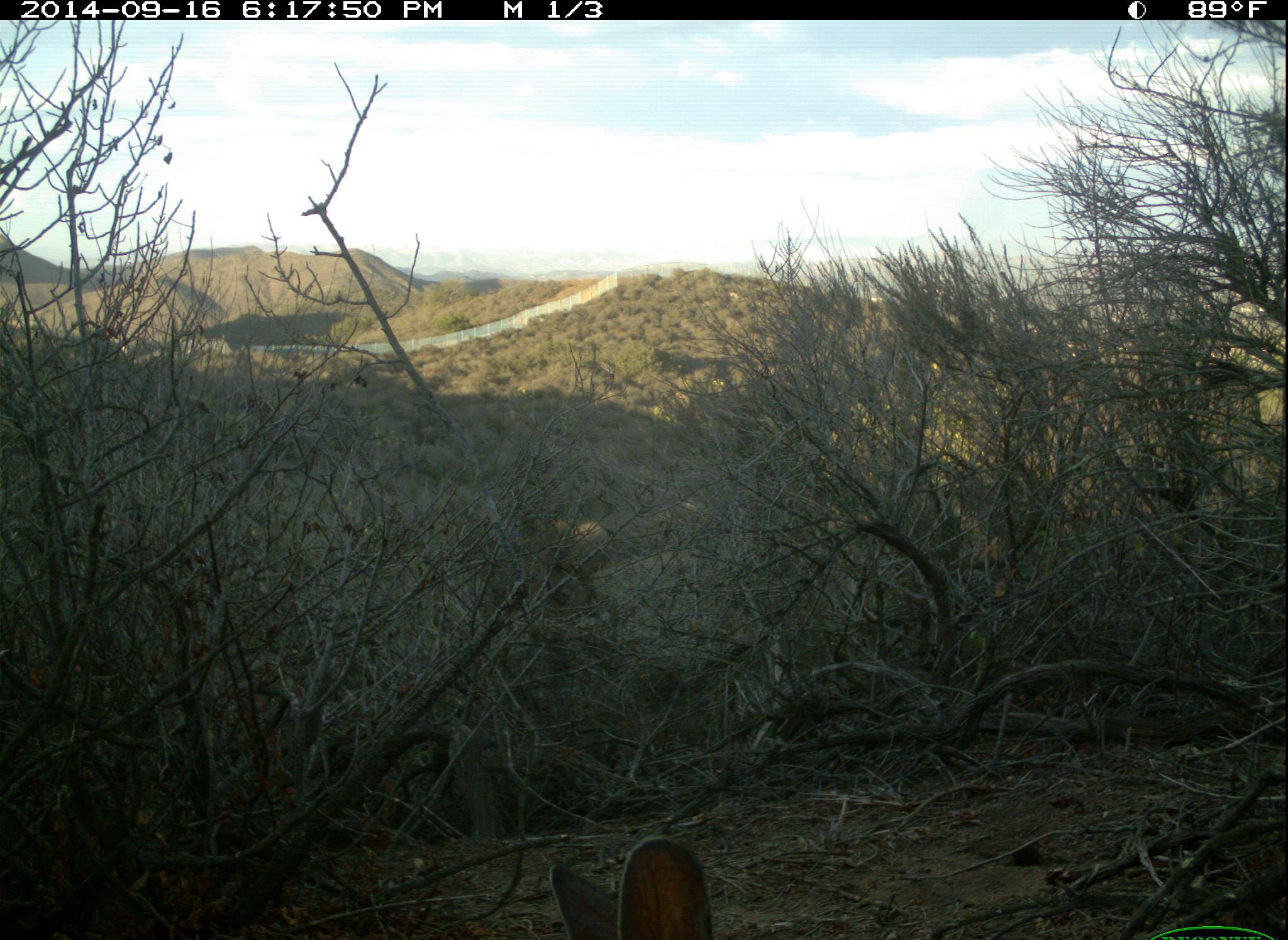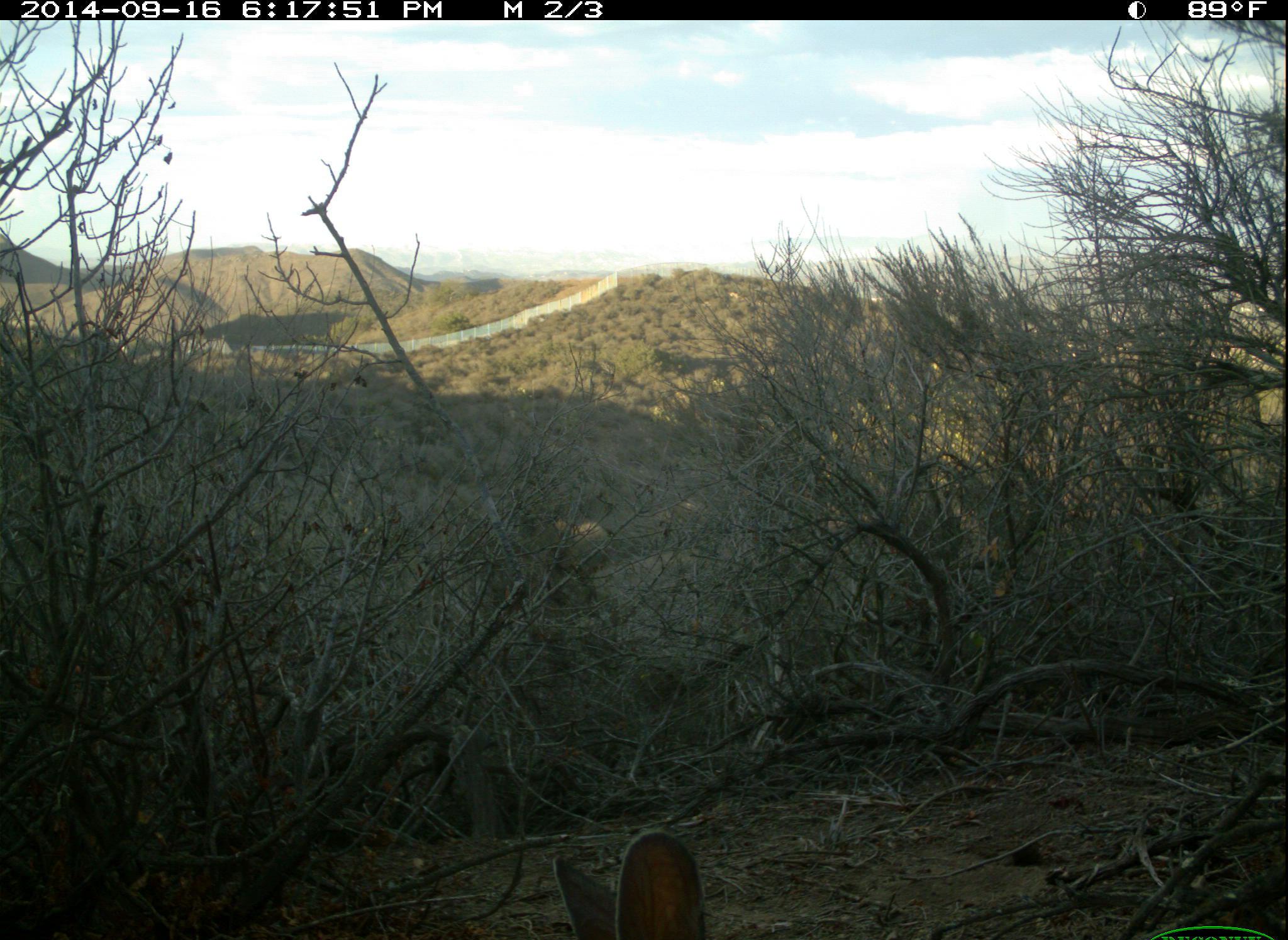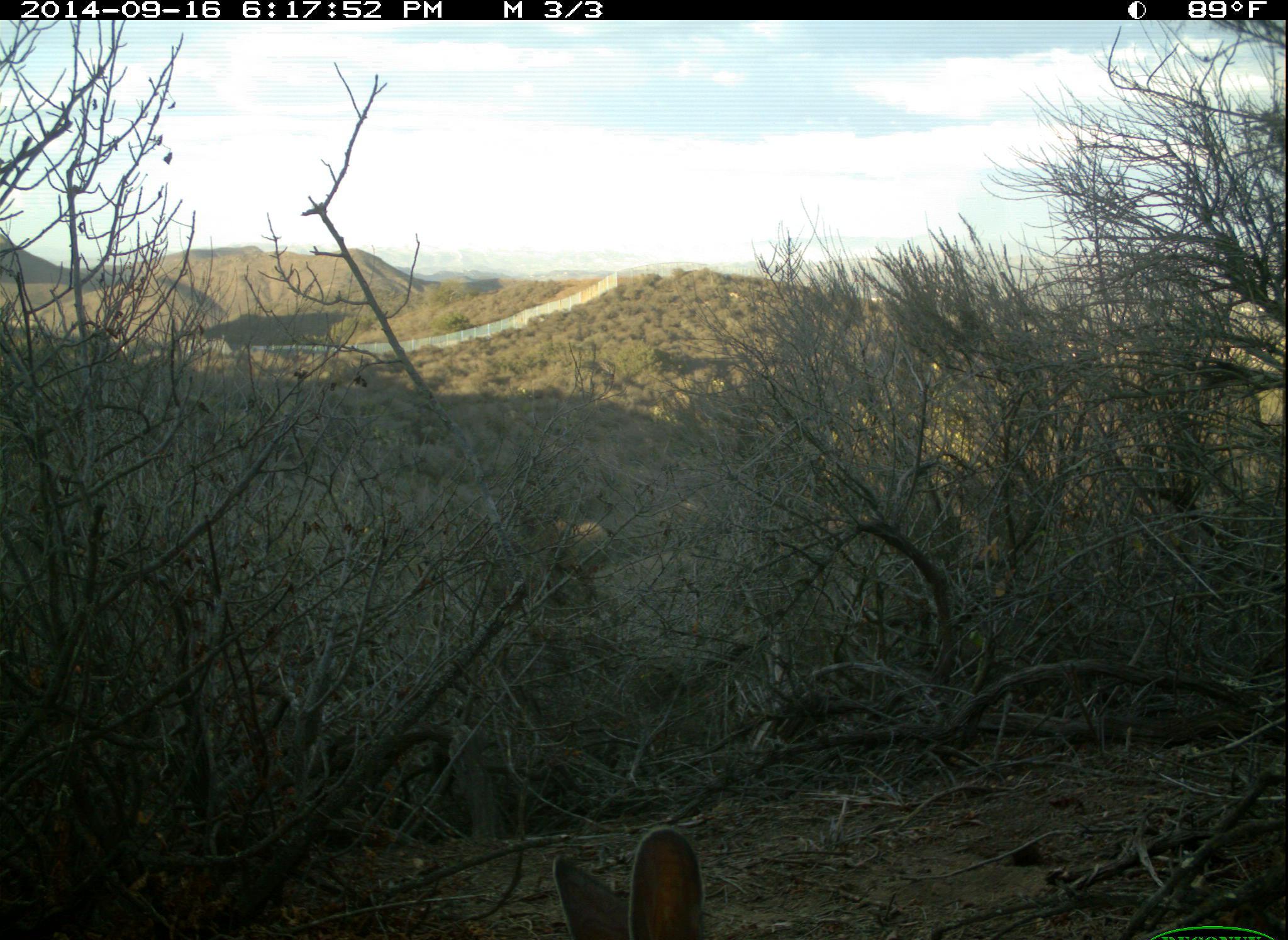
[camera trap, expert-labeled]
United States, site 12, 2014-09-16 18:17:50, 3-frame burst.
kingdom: Animalia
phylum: Chordata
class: Mammalia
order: Lagomorpha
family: Leporidae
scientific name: Leporidae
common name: rabbits and hares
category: rabbit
Rabbit (rabbits and hares) (Leporidae).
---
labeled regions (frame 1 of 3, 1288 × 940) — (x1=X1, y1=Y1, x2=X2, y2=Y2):
rabbit: (x1=549, y1=838, x2=716, y2=940)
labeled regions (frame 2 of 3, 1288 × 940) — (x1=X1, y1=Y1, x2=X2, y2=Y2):
rabbit: (x1=549, y1=830, x2=709, y2=940)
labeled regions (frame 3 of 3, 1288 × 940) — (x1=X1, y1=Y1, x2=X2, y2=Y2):
rabbit: (x1=551, y1=827, x2=705, y2=940)